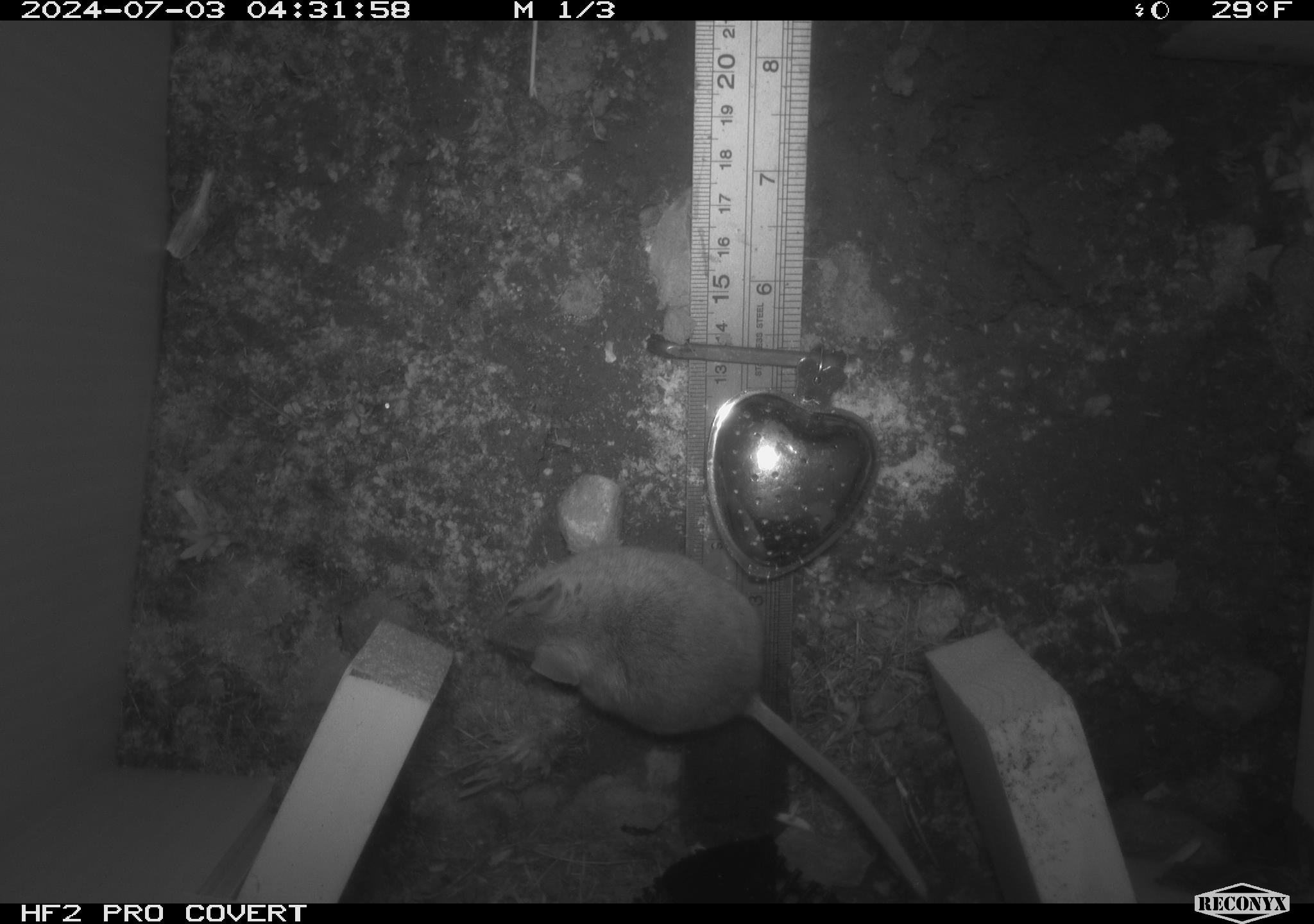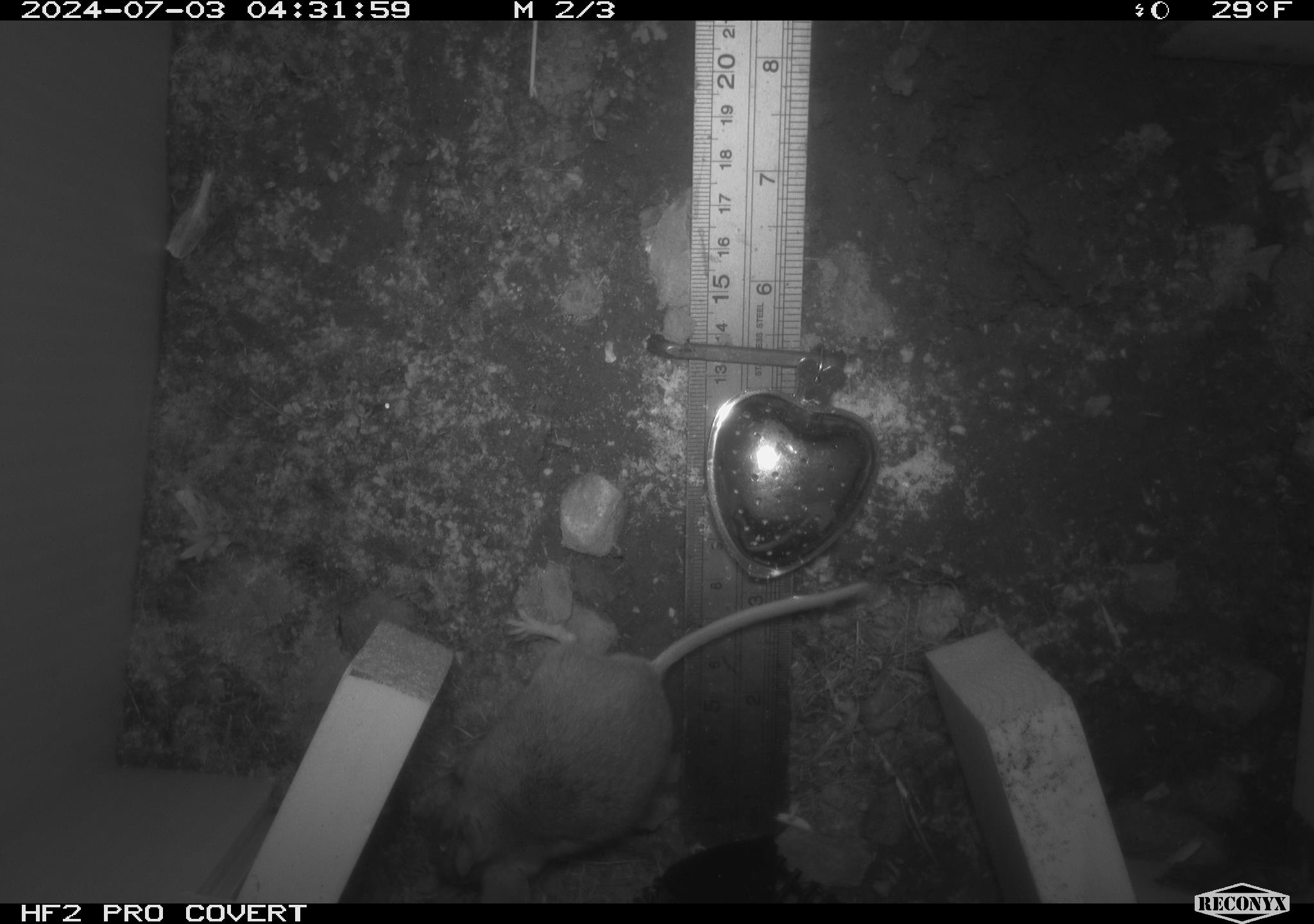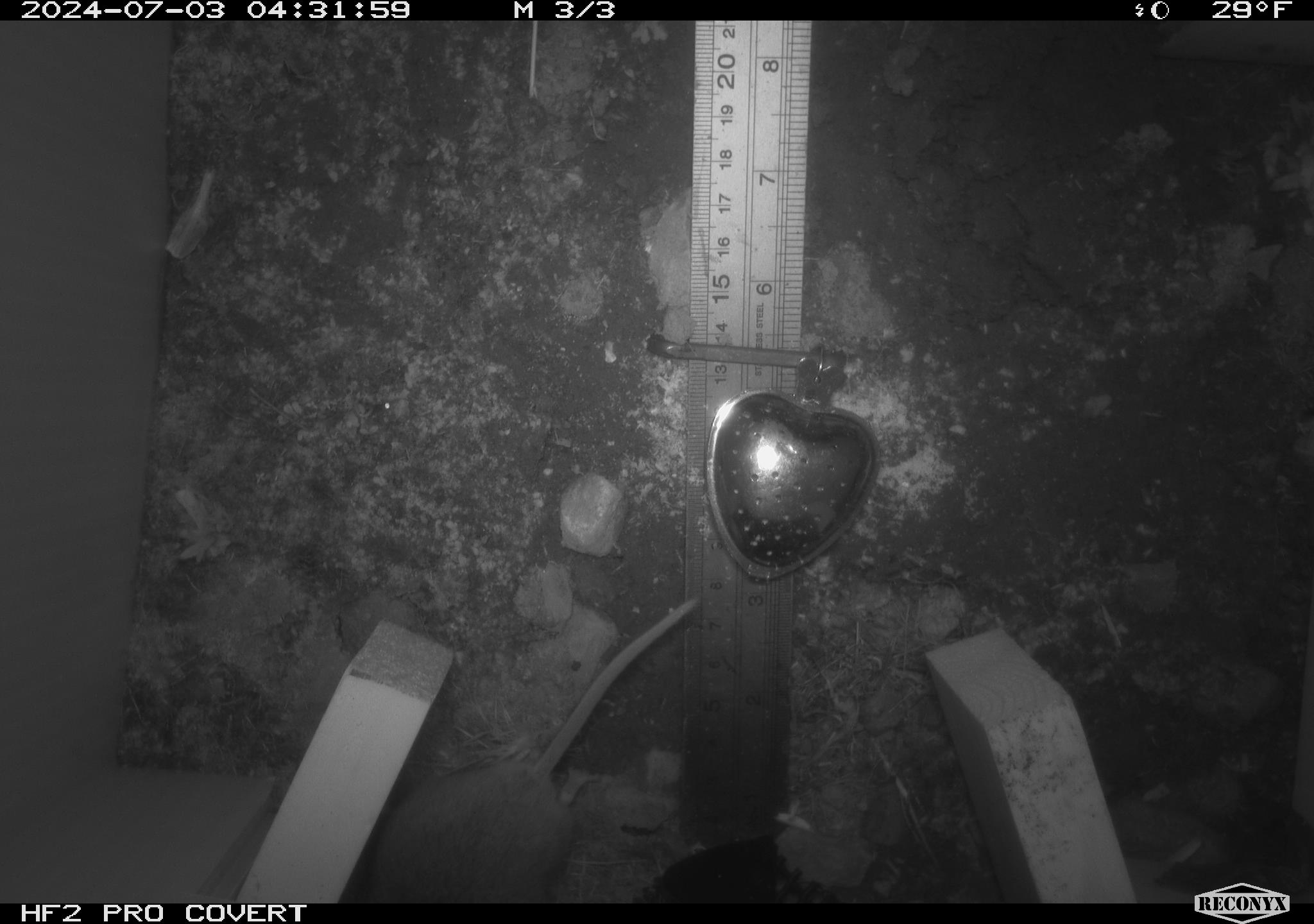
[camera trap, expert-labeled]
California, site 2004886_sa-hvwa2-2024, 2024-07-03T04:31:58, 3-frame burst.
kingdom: Animalia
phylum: Chordata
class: Mammalia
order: Rodentia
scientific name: Rodentia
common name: mouse species